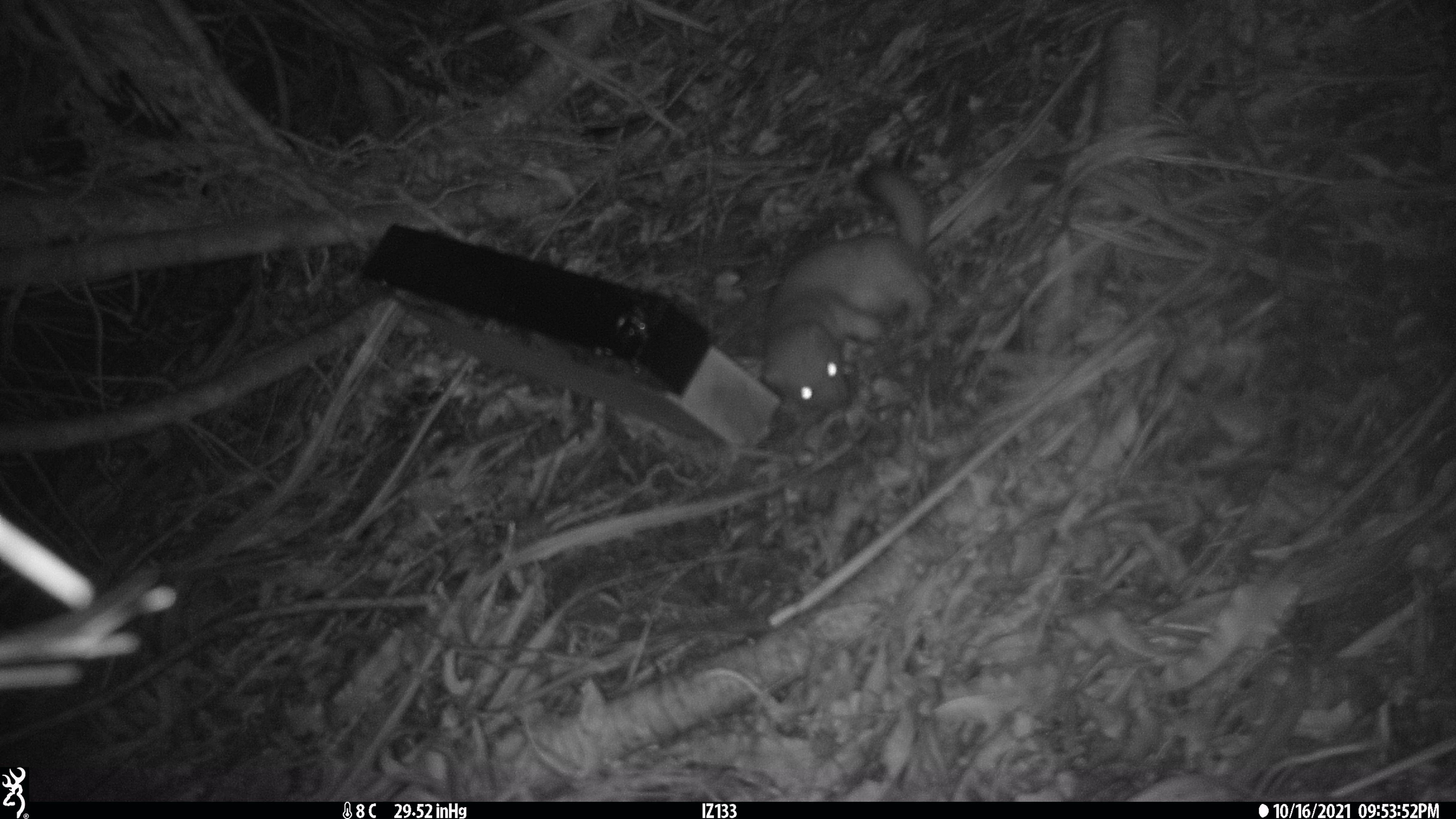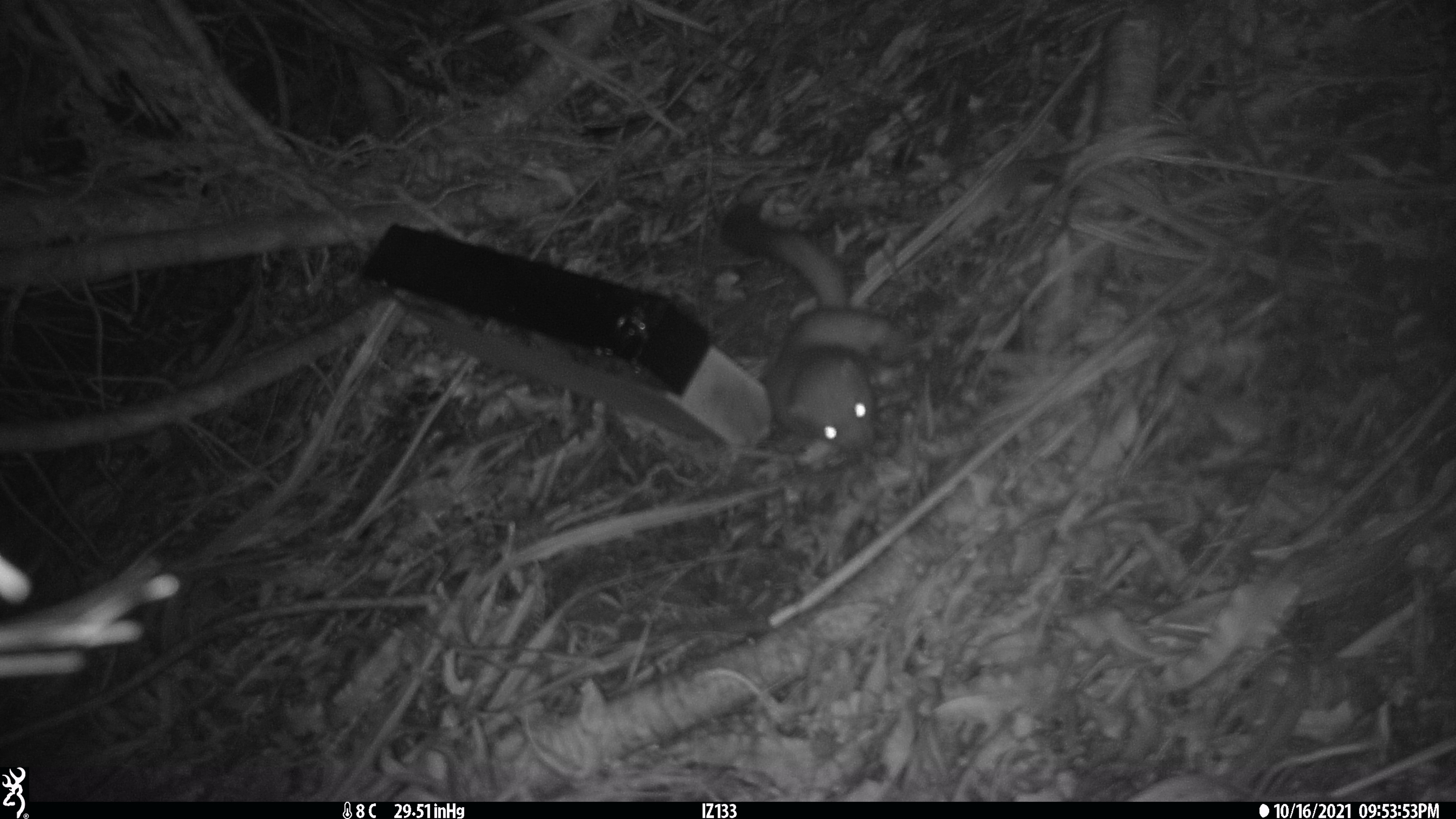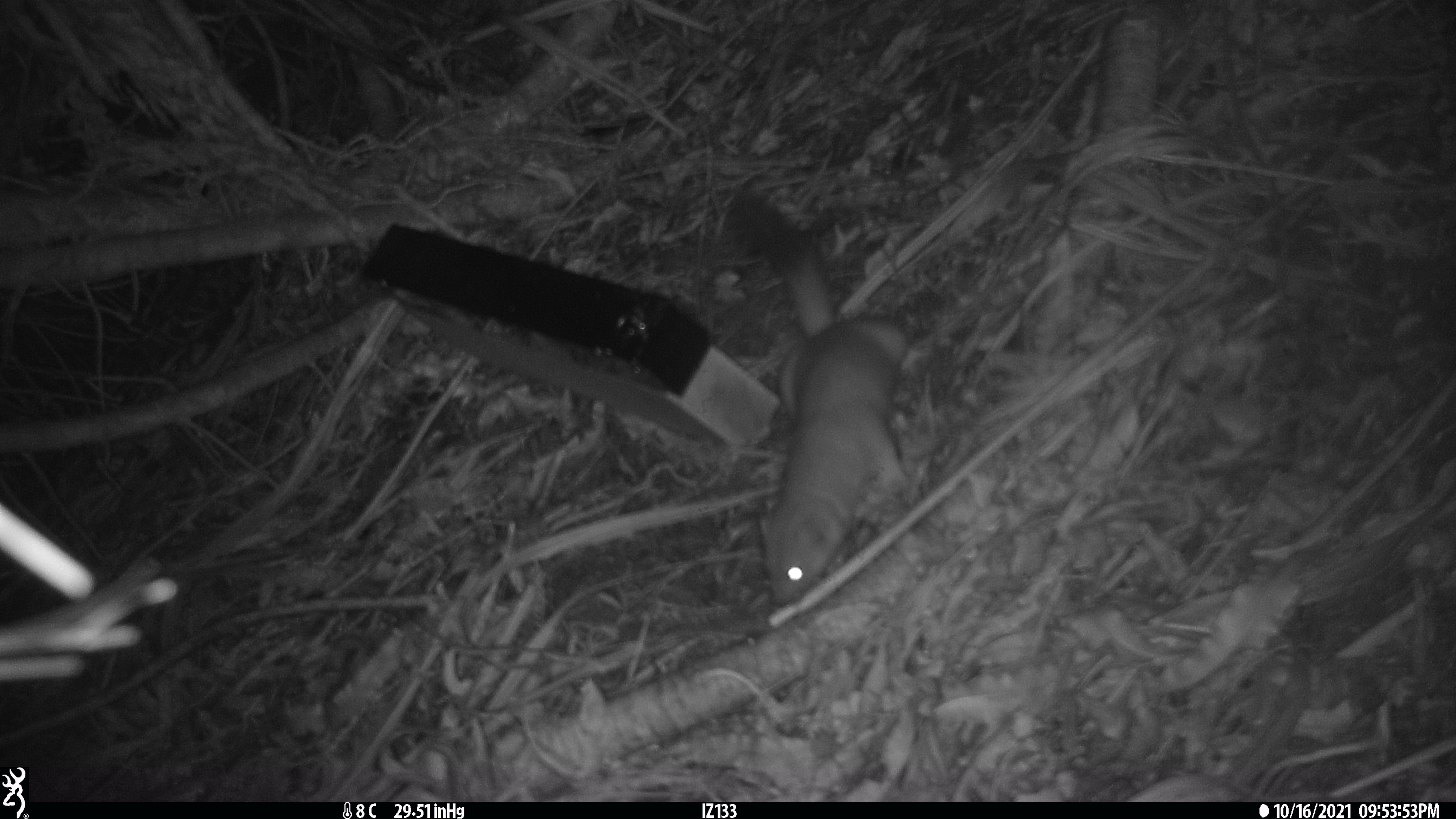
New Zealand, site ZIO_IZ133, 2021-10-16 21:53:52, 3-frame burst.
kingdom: Animalia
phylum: Chordata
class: Mammalia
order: Carnivora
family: Mustelidae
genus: Mustela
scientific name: Mustela erminea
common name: stoat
Stoat (Mustela erminea).